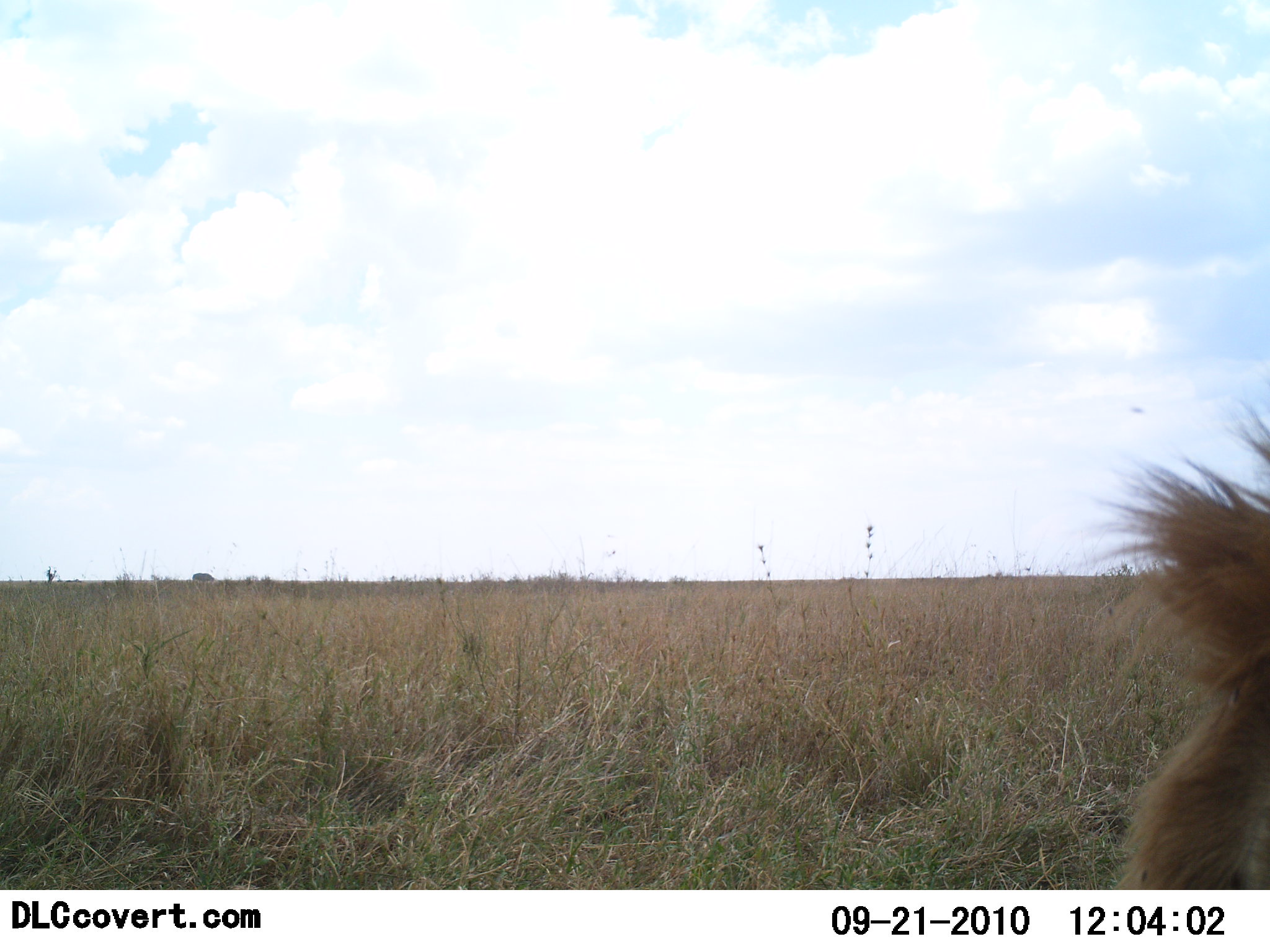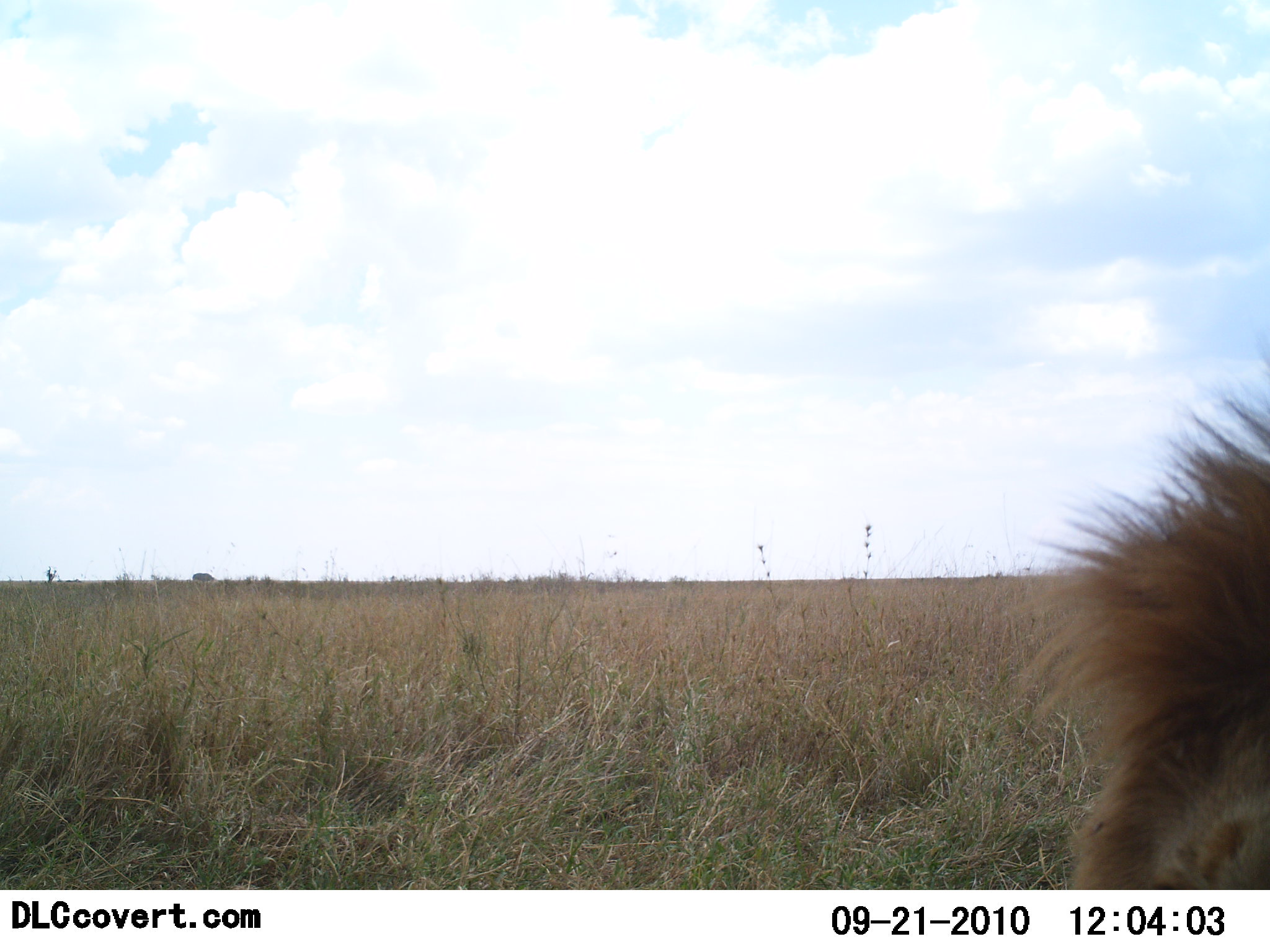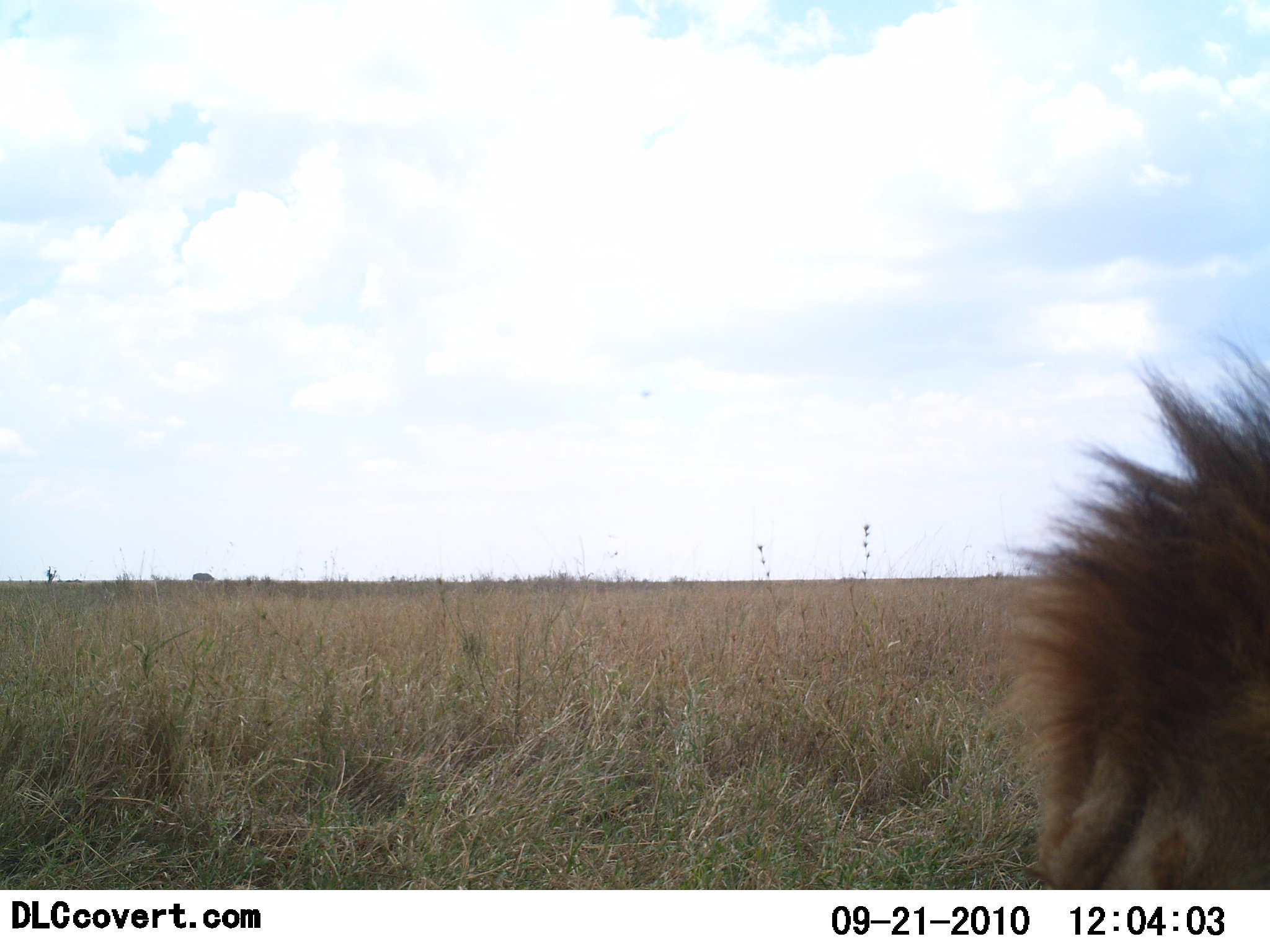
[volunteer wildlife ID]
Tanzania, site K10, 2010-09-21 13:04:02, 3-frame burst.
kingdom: Animalia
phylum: Chordata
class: Mammalia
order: Carnivora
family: Felidae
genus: Panthera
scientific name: Panthera leo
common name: lion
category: lionmale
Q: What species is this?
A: Lionmale (lion) (Panthera leo).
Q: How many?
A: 1.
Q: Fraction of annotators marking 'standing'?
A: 23%.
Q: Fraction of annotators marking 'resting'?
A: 54%.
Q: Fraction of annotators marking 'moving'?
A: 31%.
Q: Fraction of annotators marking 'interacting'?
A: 0%.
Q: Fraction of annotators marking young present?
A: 0%.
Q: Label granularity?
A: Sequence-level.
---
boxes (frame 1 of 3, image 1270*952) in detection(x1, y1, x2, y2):
animal: detection(1089, 400, 1270, 891)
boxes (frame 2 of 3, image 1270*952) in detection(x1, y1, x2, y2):
animal: detection(1027, 394, 1270, 889)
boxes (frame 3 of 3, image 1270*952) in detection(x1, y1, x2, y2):
animal: detection(1005, 345, 1270, 893)